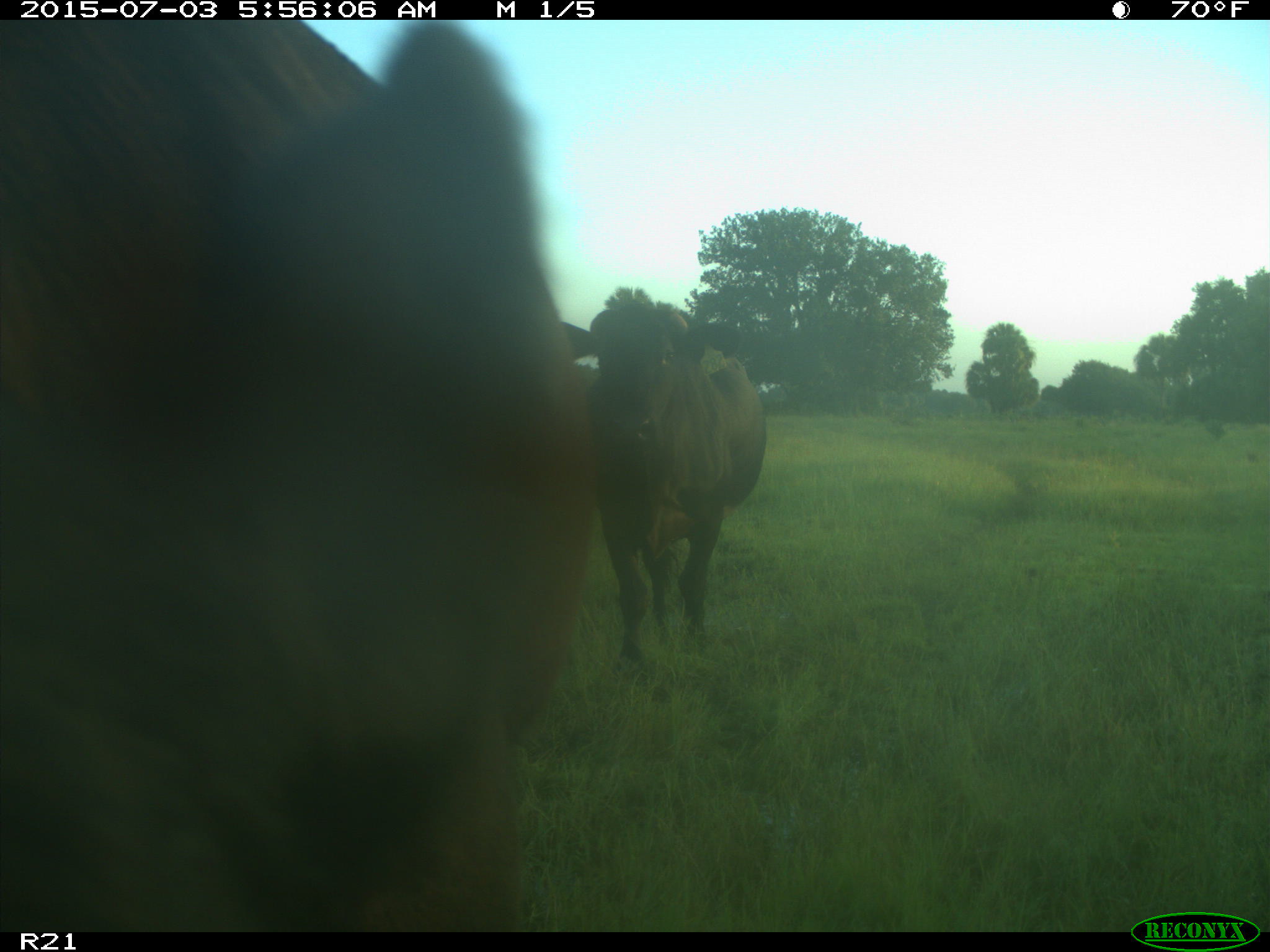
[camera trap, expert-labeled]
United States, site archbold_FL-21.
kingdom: Animalia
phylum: Chordata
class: Mammalia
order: Artiodactyla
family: Bovidae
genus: Bos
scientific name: Bos taurus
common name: domestic cow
Bos taurus (domestic cow).